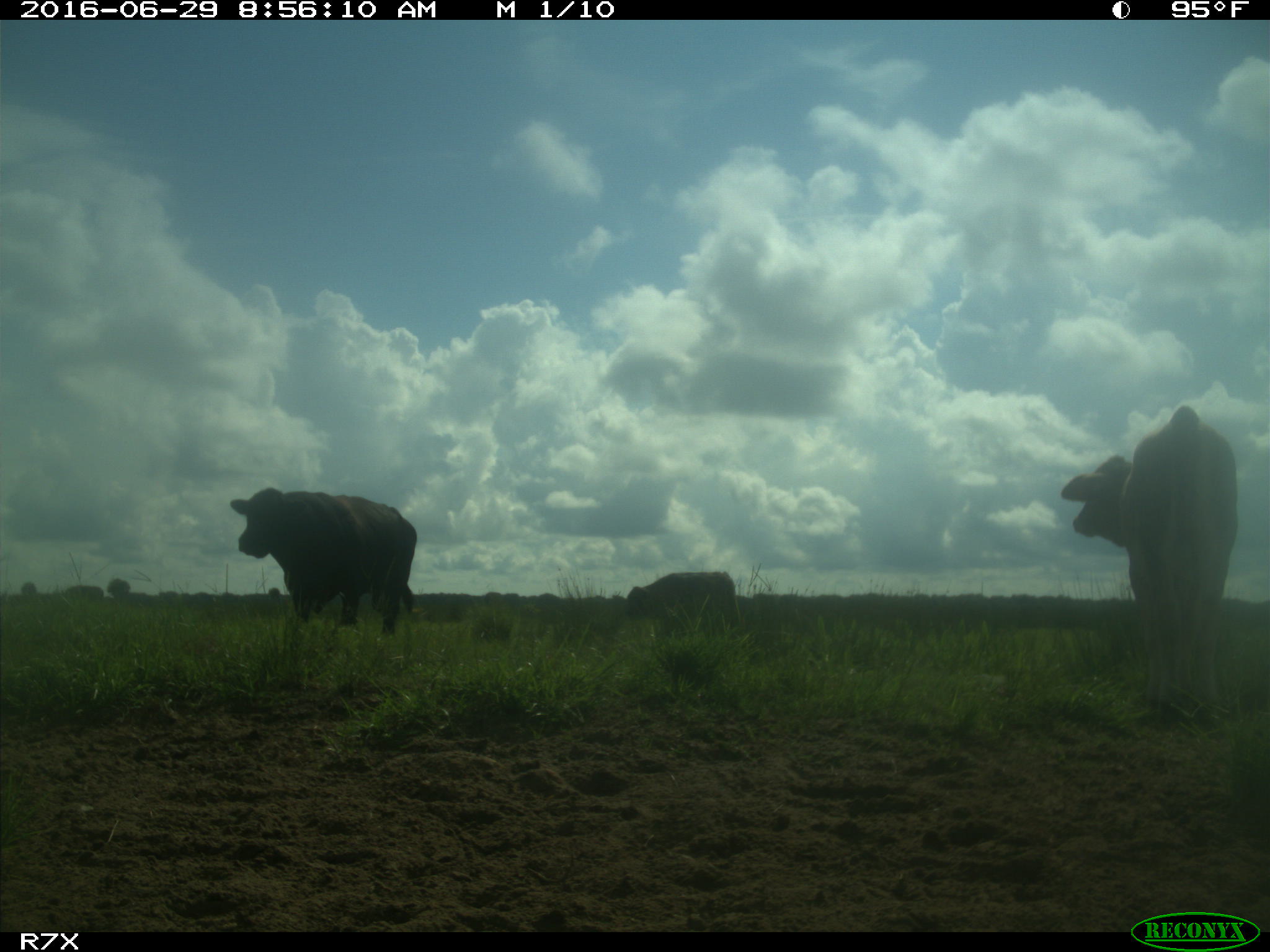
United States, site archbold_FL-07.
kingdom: Animalia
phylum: Chordata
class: Mammalia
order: Artiodactyla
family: Bovidae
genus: Bos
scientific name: Bos taurus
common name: domestic cow